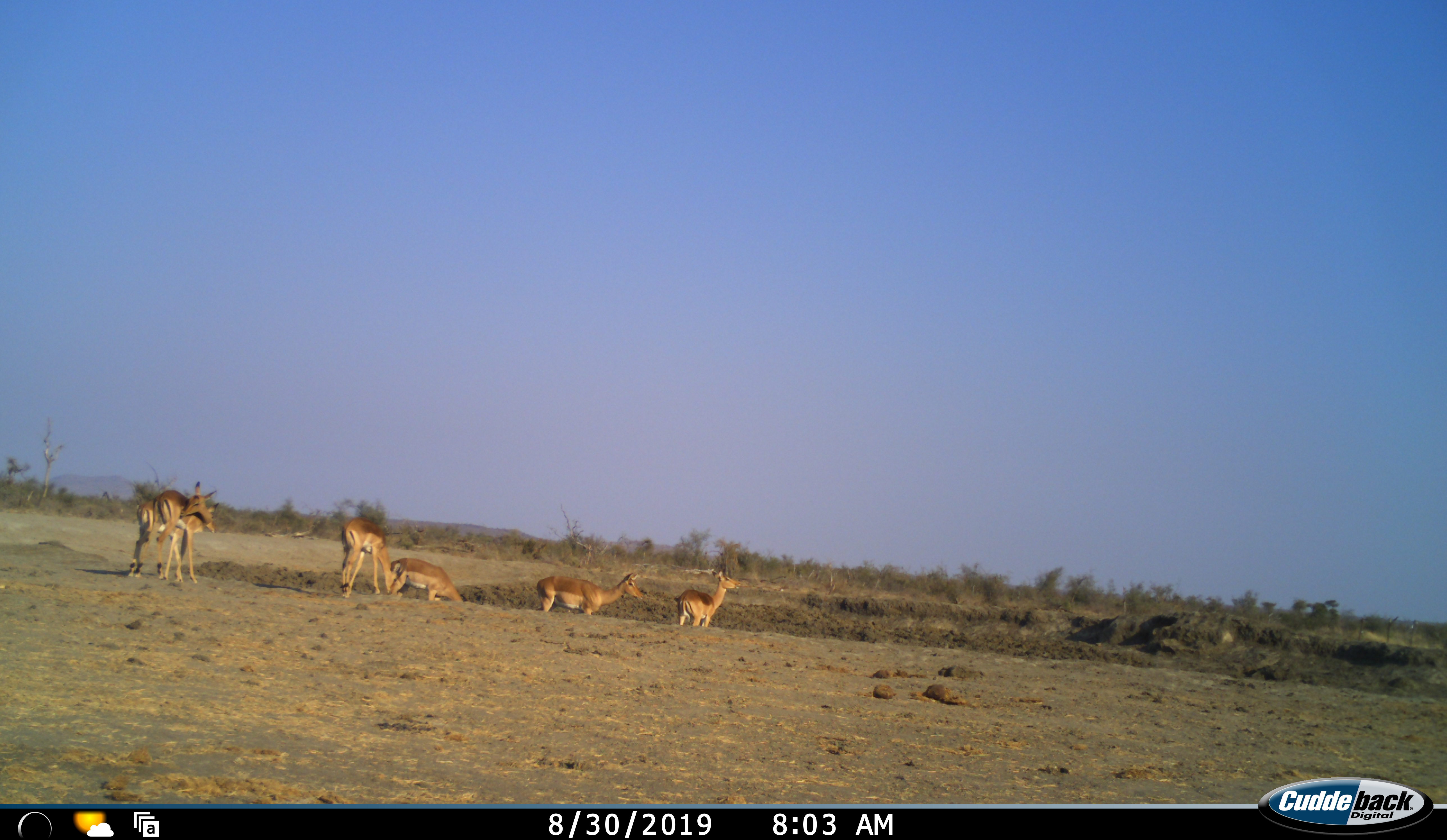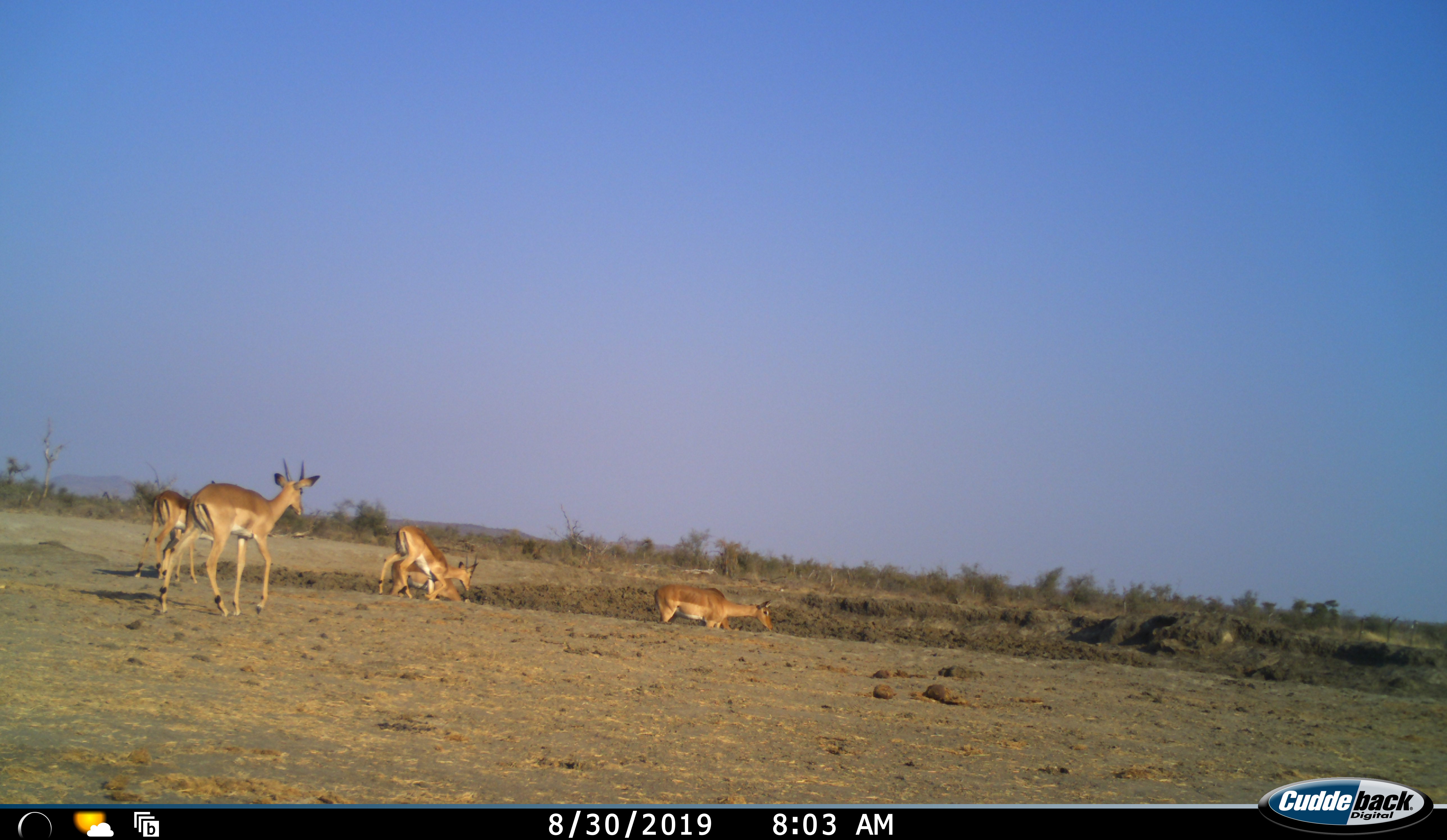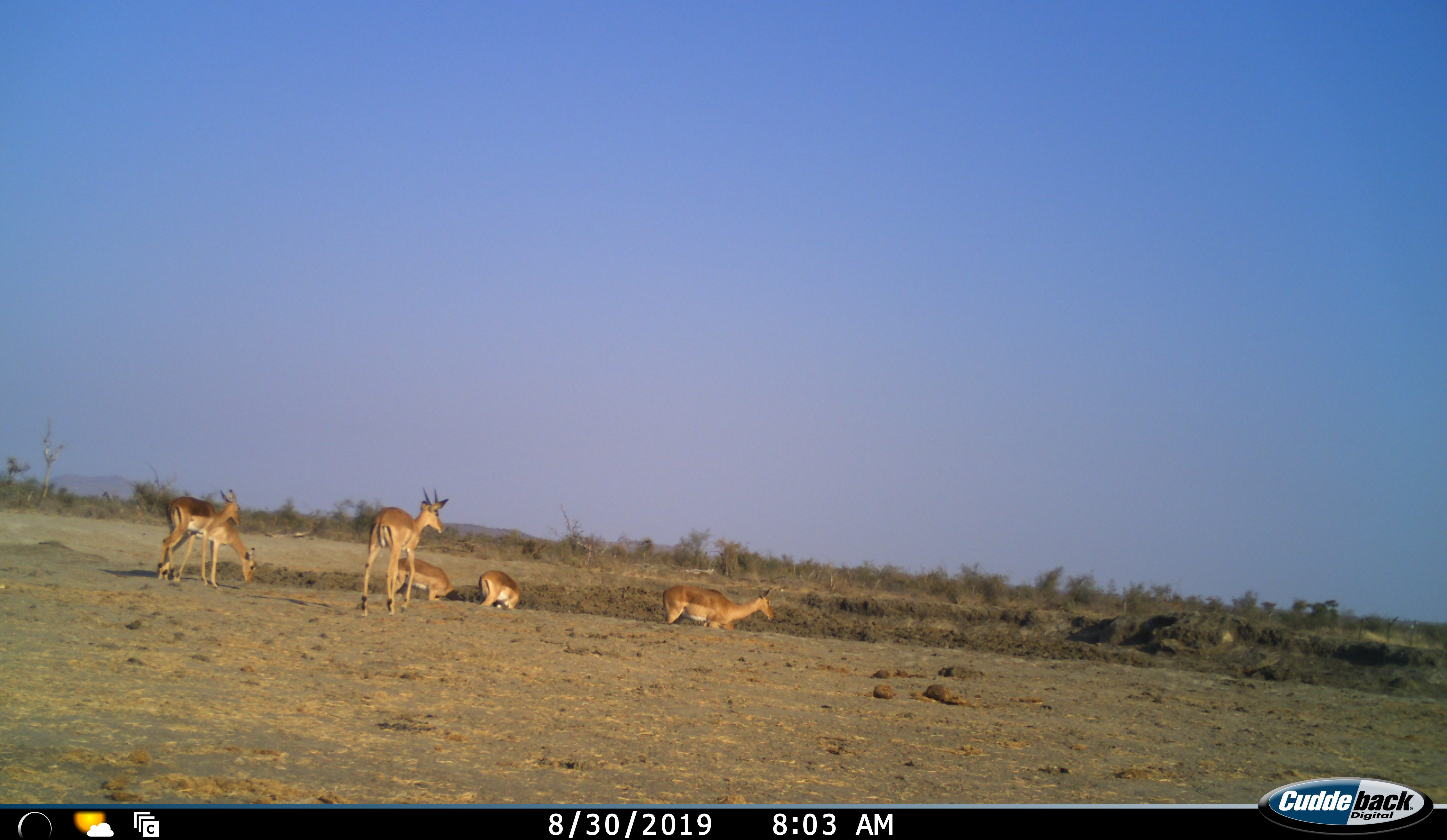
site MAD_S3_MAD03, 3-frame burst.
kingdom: Animalia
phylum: Chordata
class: Mammalia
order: Artiodactyla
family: Bovidae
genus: Aepyceros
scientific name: Aepyceros melampus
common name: impala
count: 6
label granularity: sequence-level